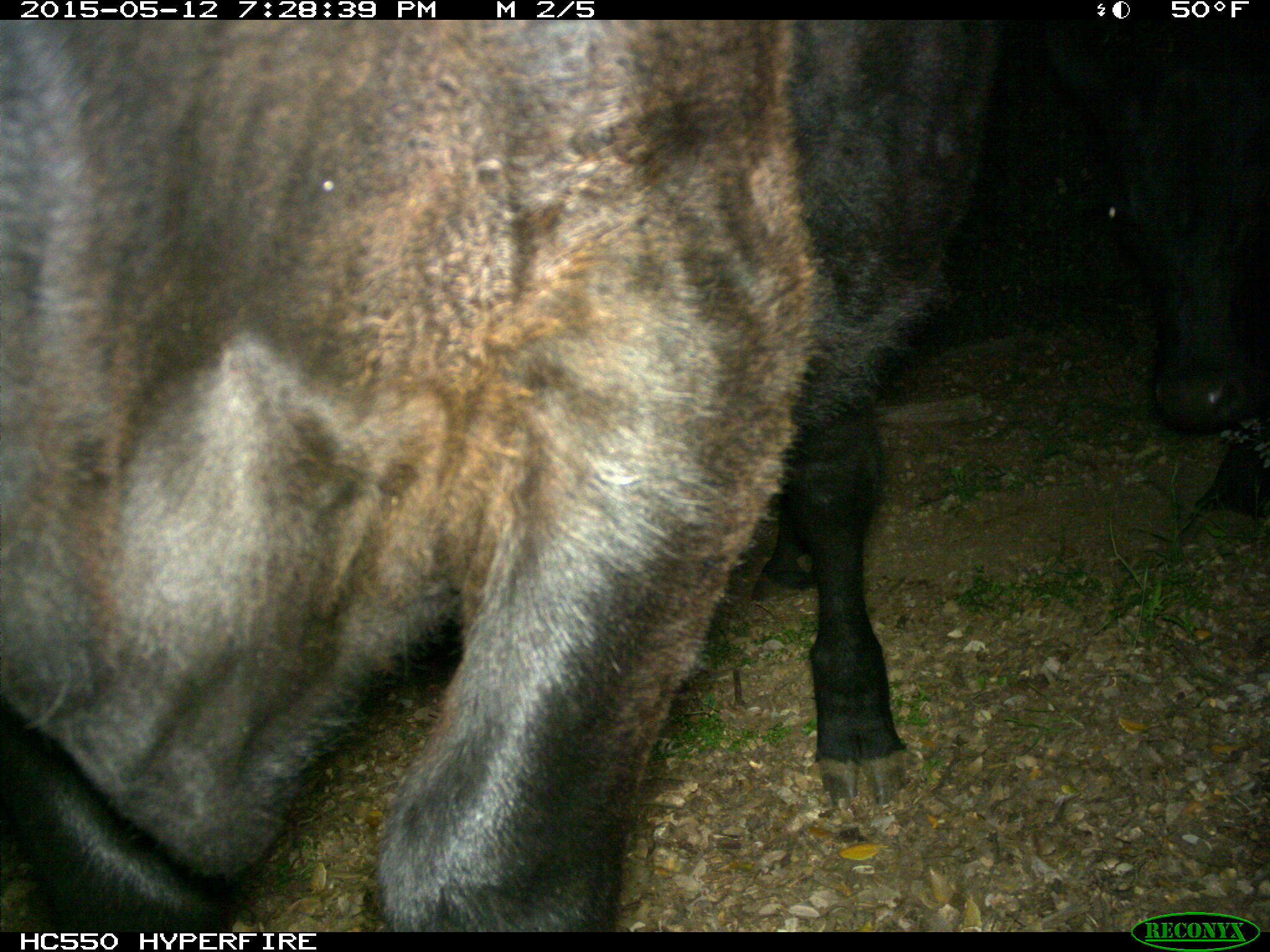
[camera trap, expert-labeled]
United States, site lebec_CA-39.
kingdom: Animalia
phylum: Chordata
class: Mammalia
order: Artiodactyla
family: Bovidae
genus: Bos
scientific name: Bos taurus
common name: domestic cow